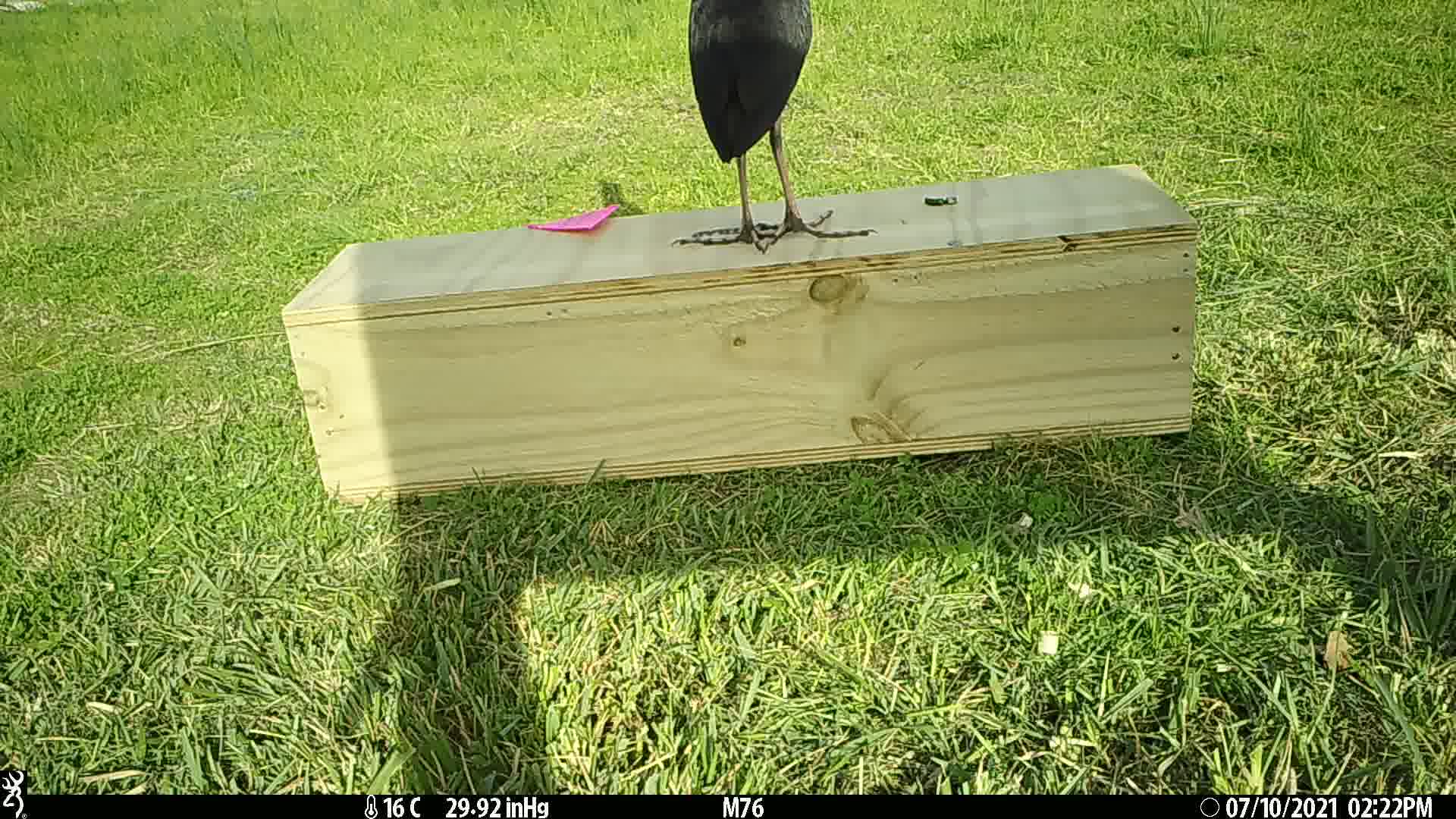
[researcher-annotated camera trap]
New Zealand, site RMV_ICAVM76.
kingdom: Animalia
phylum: Chordata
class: Aves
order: Gruiformes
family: Rallidae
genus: Porphyrio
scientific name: Porphyrio melanotus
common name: australasian swamphen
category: pukeko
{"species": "pukeko (australasian swamphen) (Porphyrio melanotus)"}